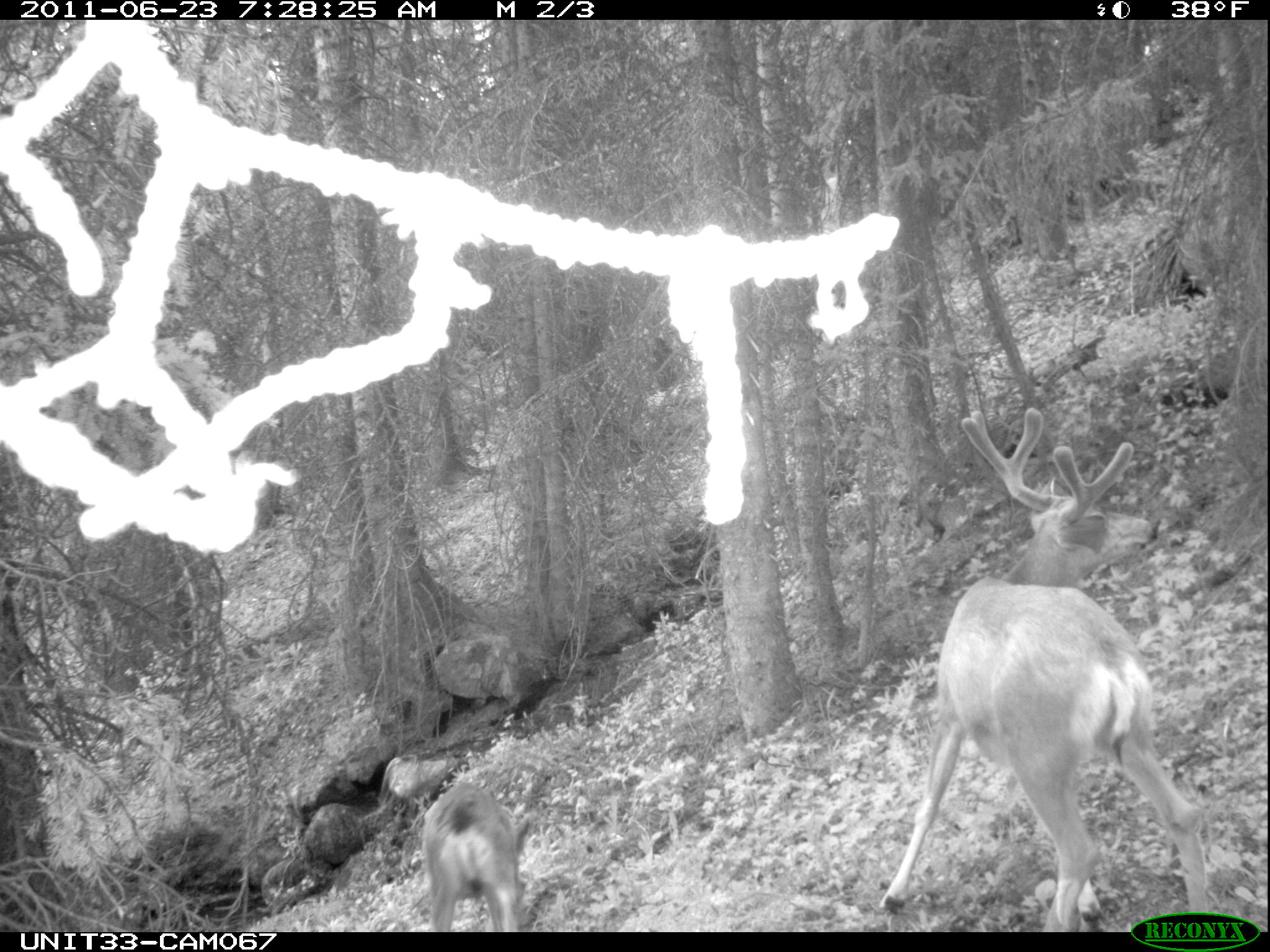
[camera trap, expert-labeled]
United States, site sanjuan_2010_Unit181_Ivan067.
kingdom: Animalia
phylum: Chordata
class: Mammalia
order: Artiodactyla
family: Cervidae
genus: Odocoileus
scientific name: Odocoileus hemionus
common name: mule deer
Odocoileus hemionus (mule deer).